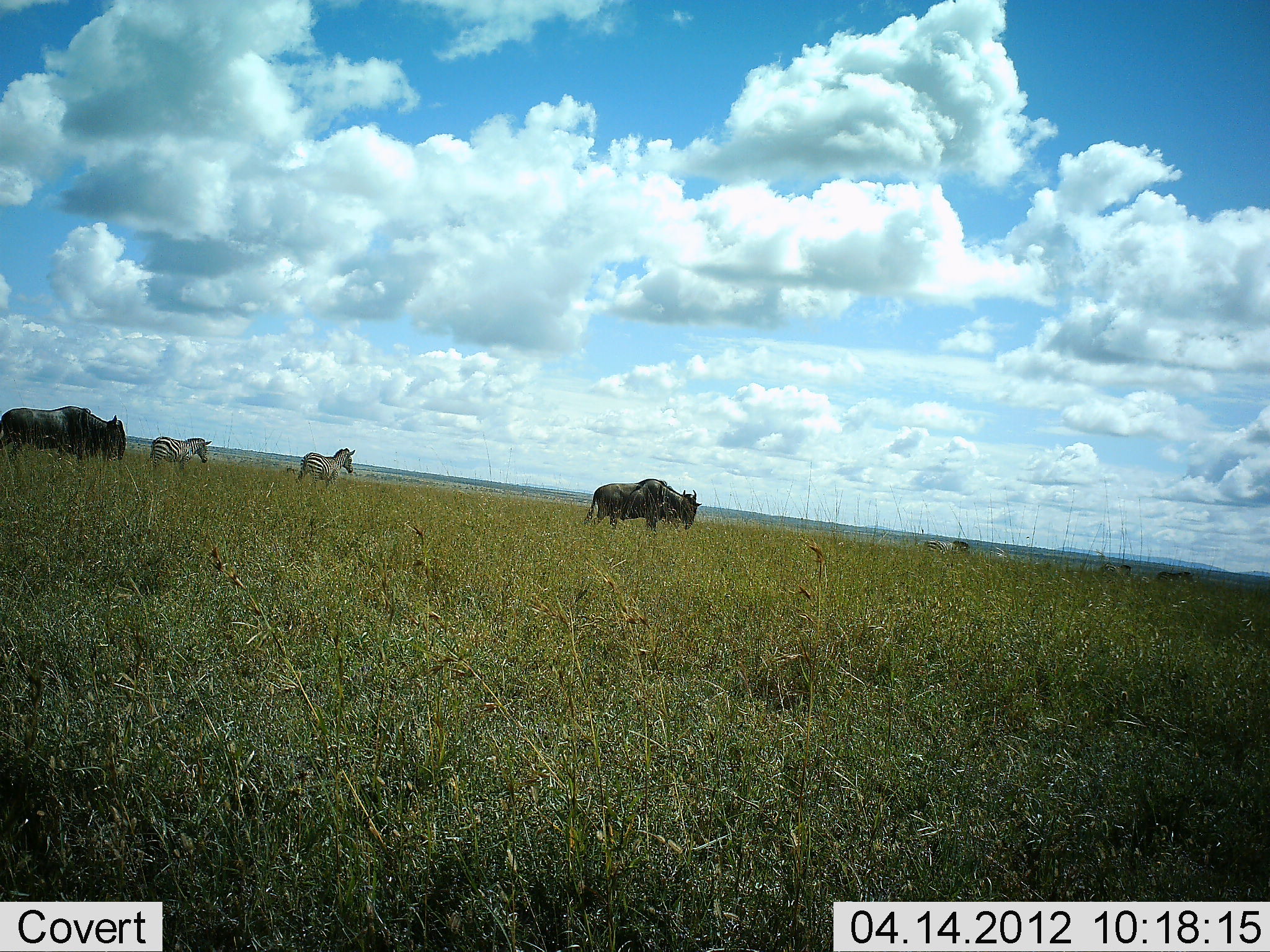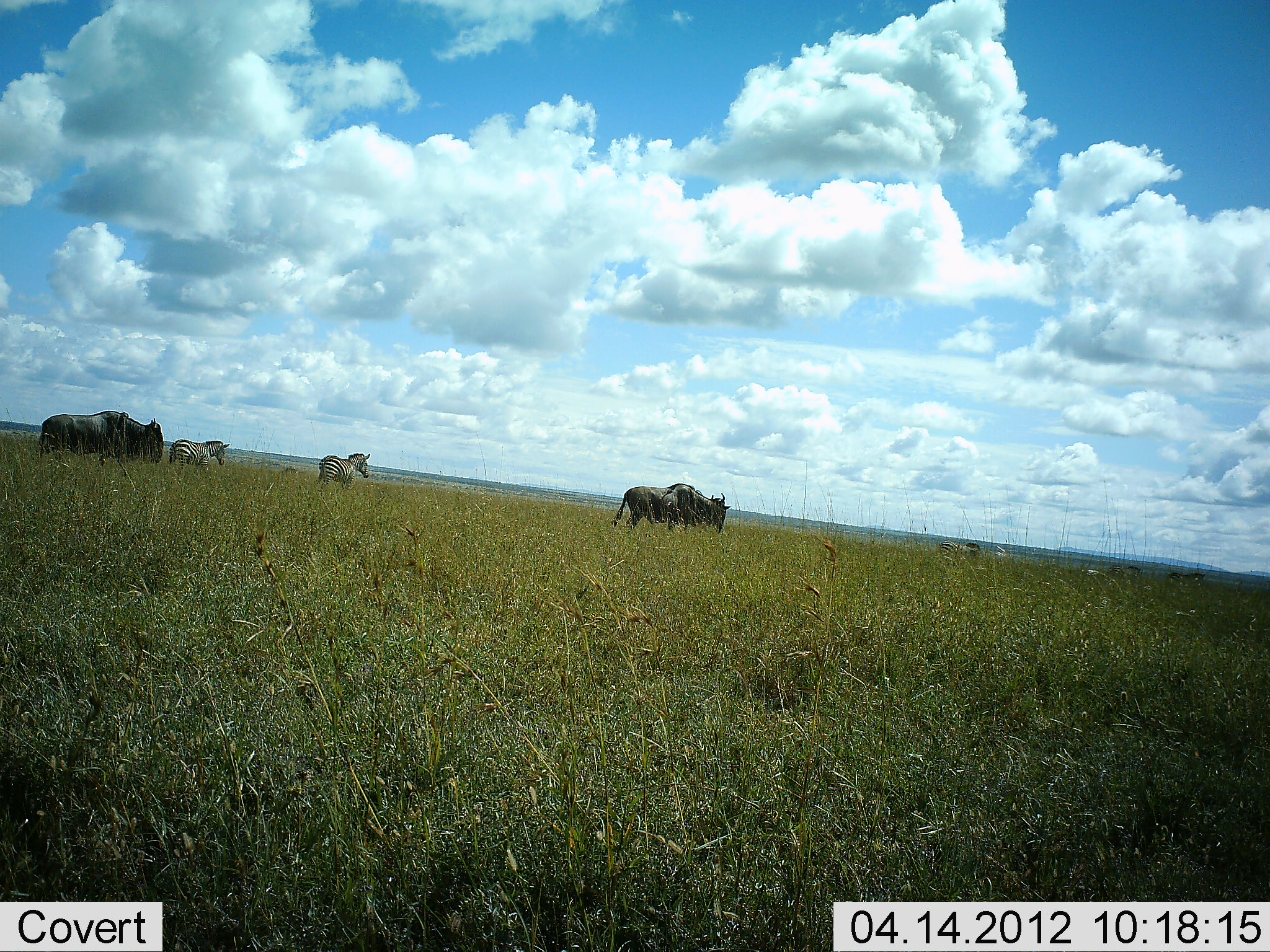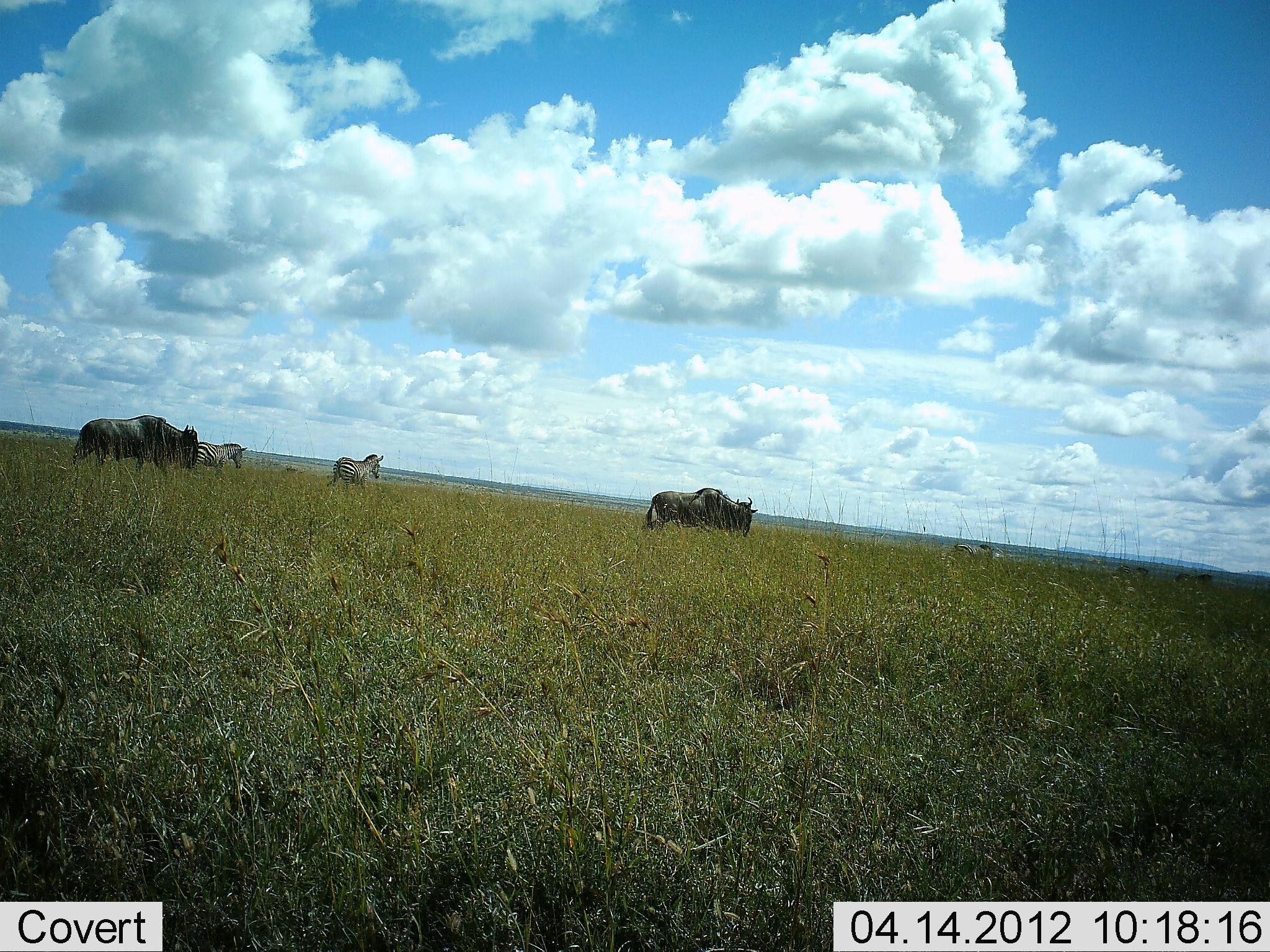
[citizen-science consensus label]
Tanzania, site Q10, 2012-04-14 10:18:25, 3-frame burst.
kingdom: Animalia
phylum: Chordata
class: Mammalia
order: Artiodactyla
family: Bovidae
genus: Connochaetes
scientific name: Connochaetes taurinus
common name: blue wildebeest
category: wildebeest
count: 3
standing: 6%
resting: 6%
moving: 88%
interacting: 0%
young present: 0%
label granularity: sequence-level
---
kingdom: Animalia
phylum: Chordata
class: Mammalia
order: Perissodactyla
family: Equidae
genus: Equus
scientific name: Equus quagga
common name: plains zebra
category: zebra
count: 3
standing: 12%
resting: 0%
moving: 88%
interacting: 0%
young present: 0%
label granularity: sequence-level